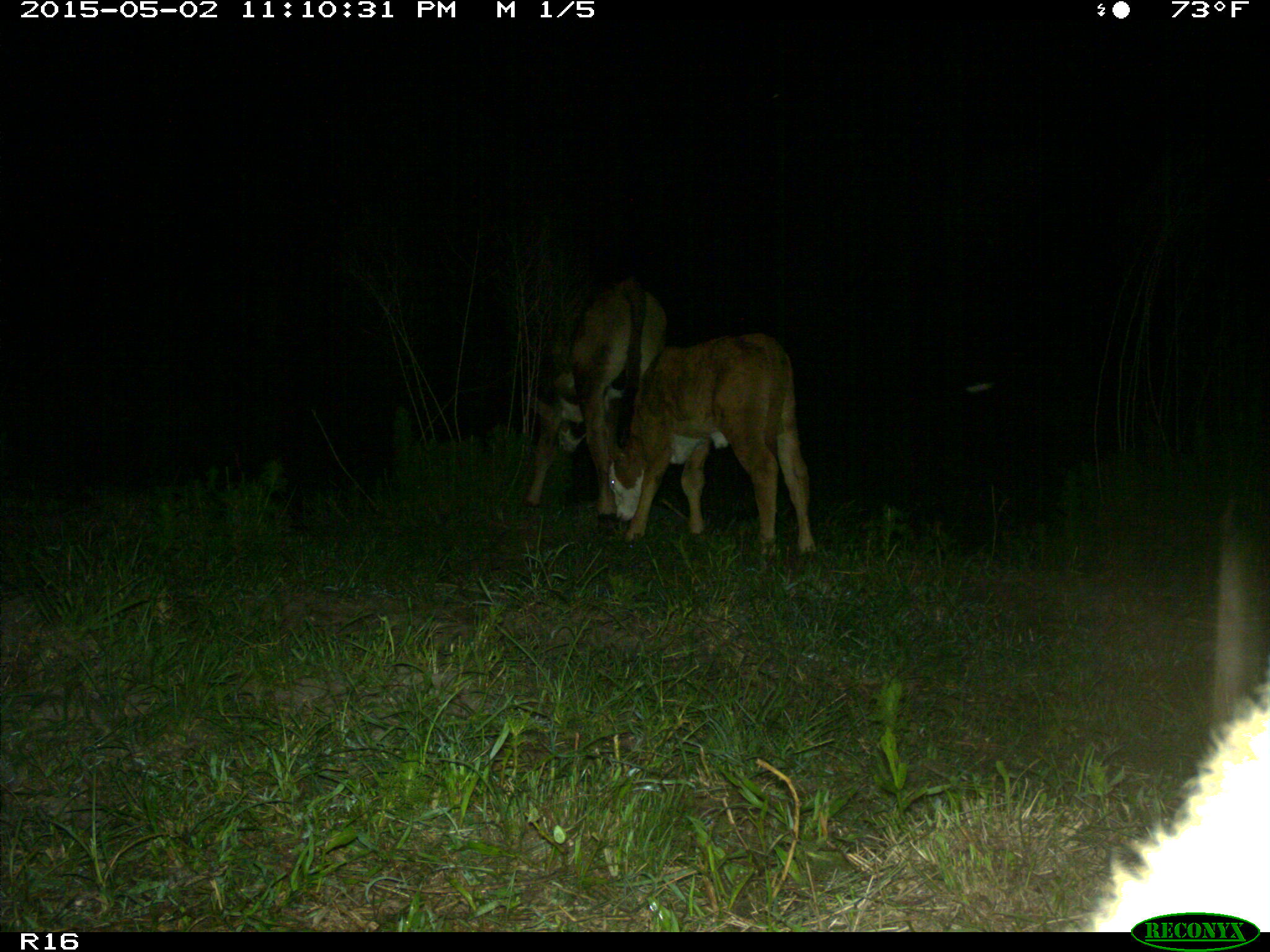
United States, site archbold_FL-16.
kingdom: Animalia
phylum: Chordata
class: Mammalia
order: Artiodactyla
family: Bovidae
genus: Bos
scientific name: Bos taurus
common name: domestic cow